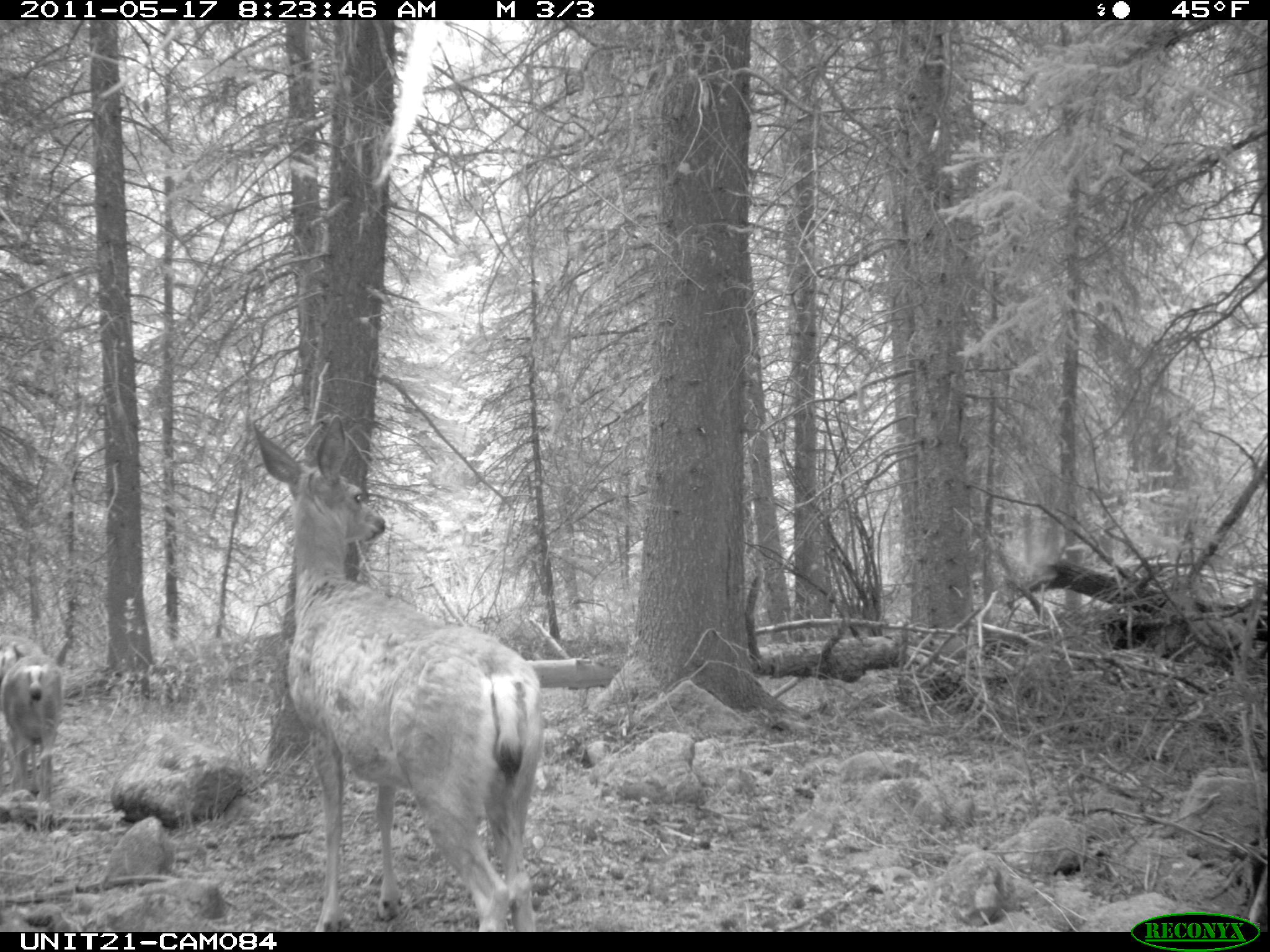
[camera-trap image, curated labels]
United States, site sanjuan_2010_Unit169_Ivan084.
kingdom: Animalia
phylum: Chordata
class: Mammalia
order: Artiodactyla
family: Cervidae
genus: Odocoileus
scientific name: Odocoileus hemionus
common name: mule deer